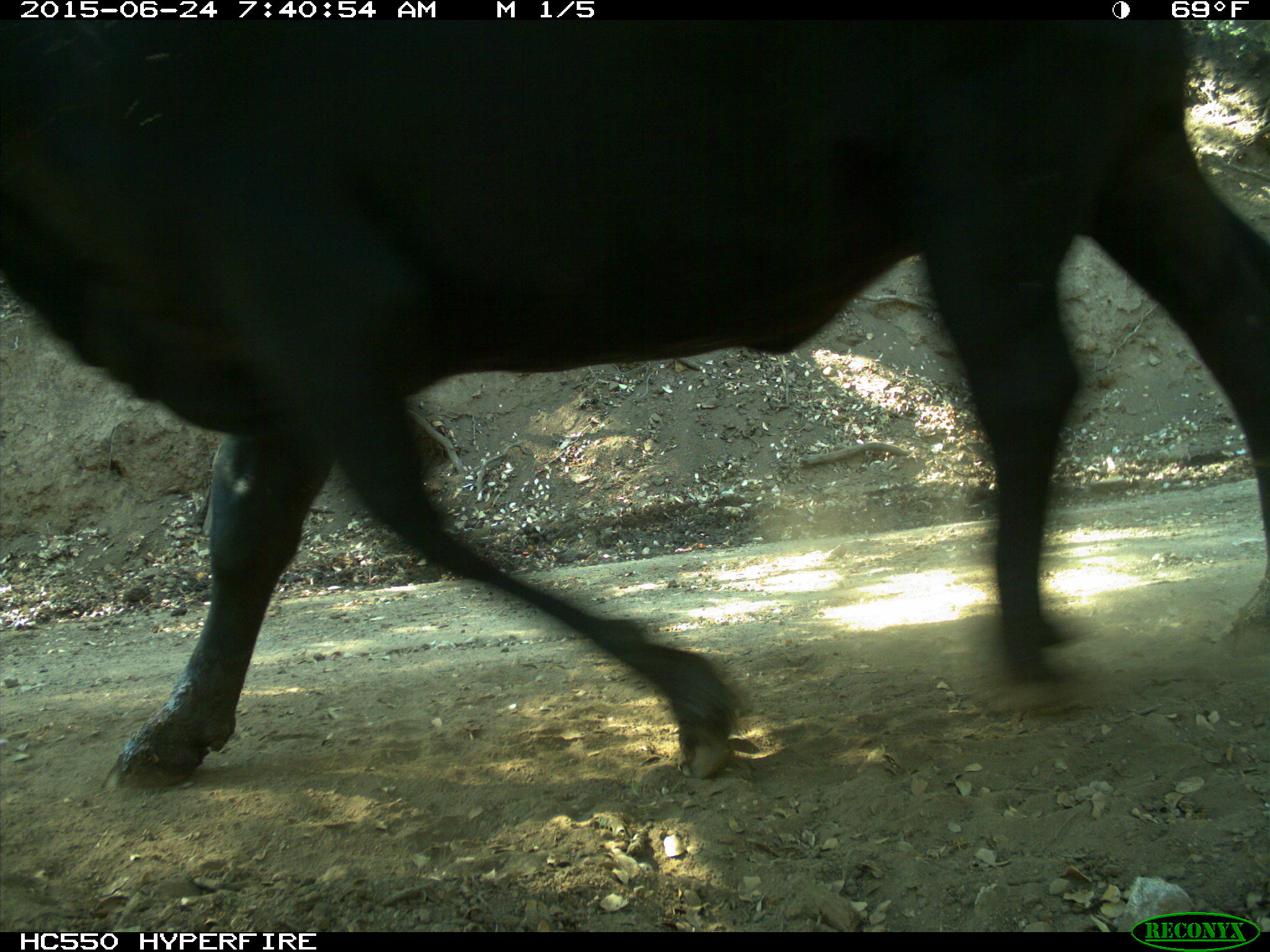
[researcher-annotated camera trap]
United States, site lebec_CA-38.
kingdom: Animalia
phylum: Chordata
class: Mammalia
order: Artiodactyla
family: Bovidae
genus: Bos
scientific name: Bos taurus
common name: domestic cow